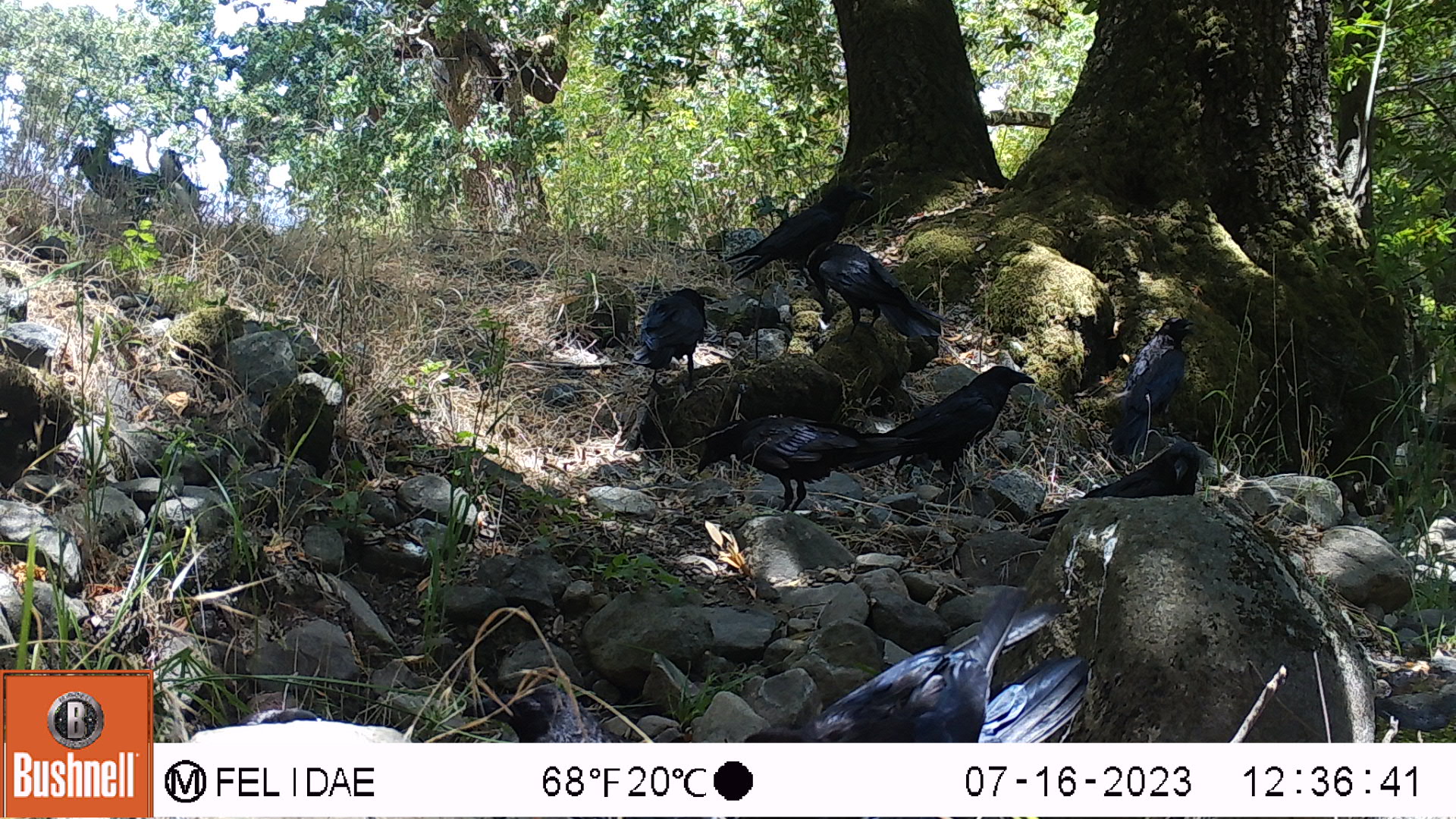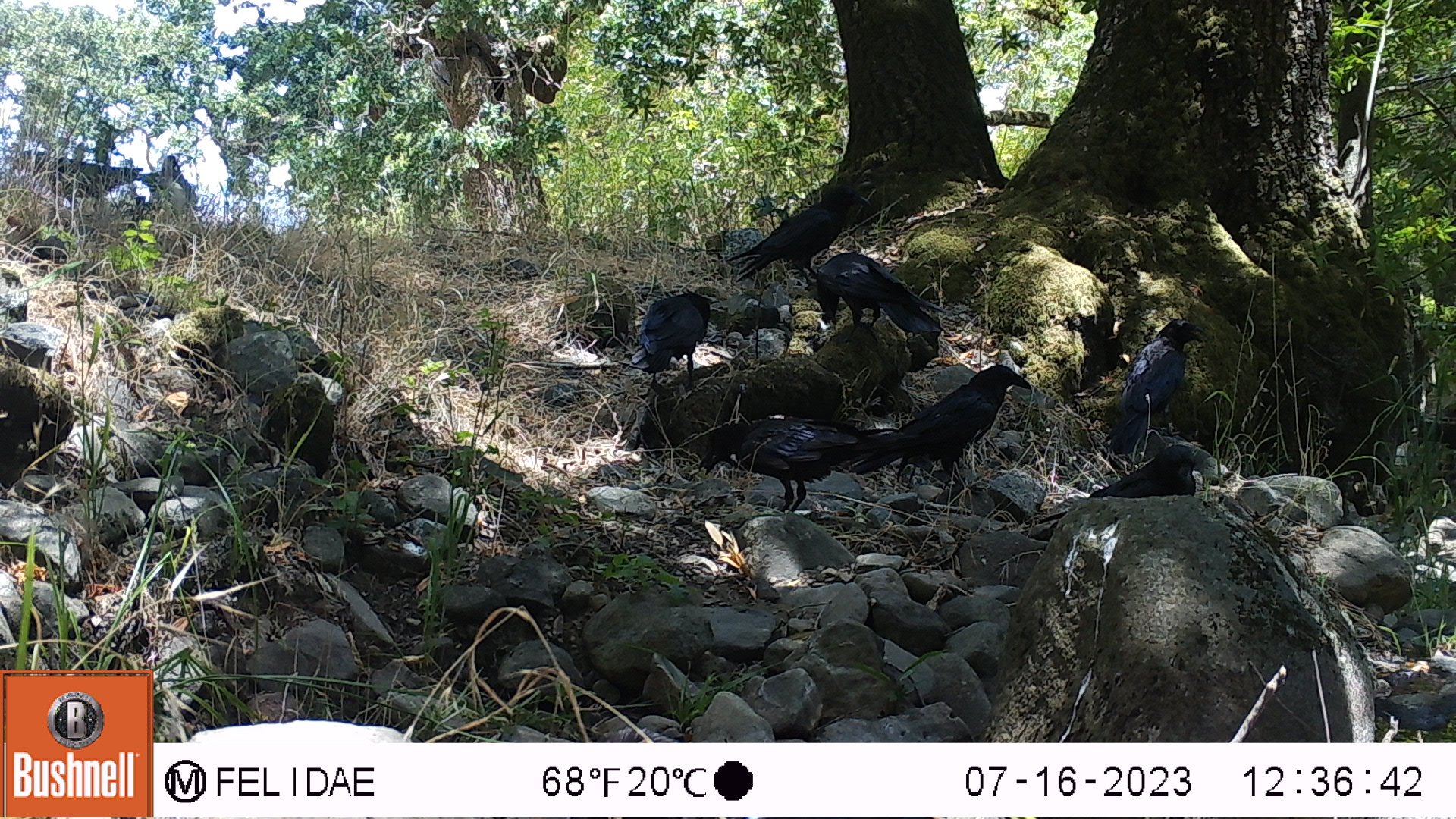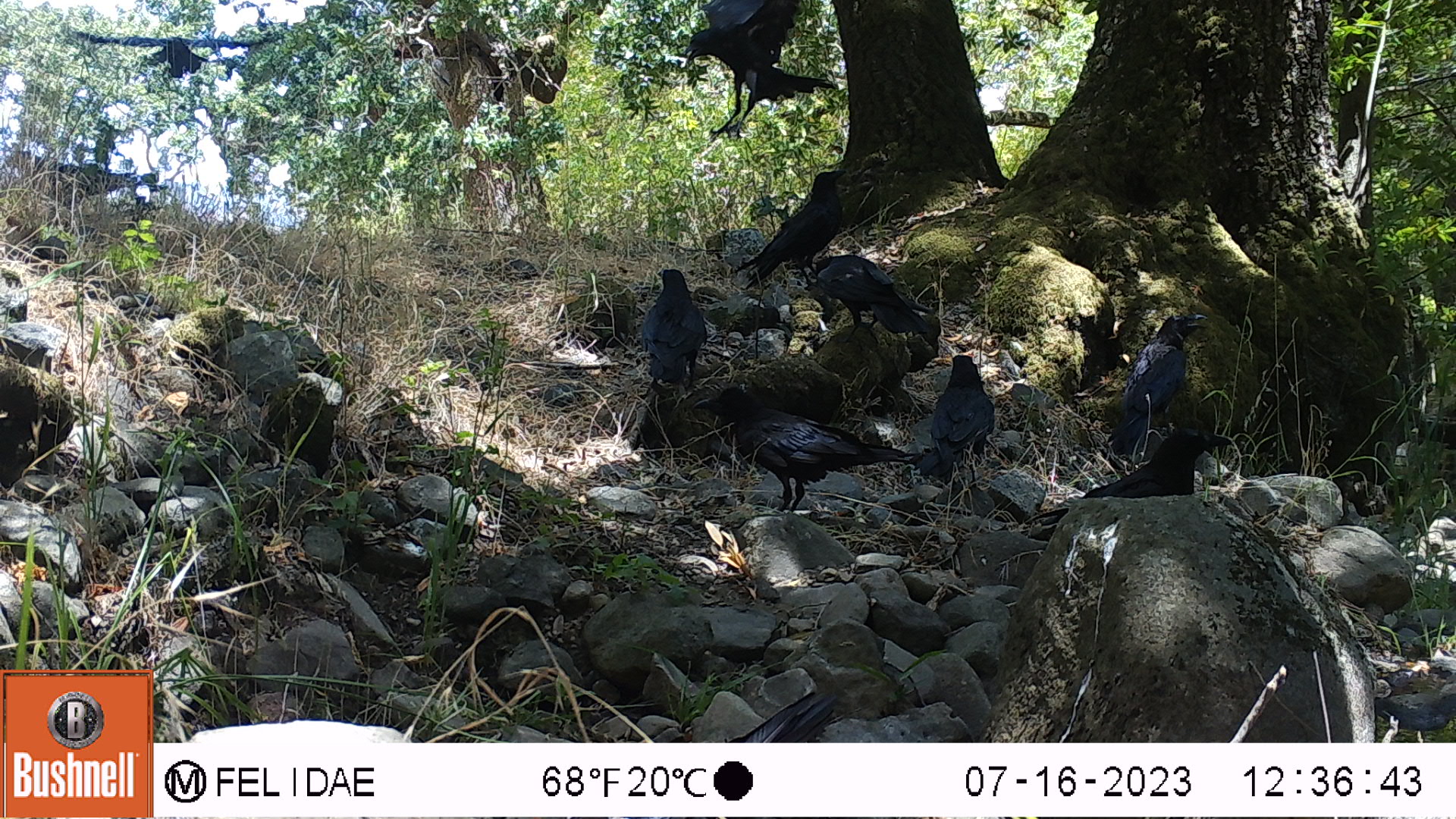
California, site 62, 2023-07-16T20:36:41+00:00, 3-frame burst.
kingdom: Animalia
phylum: Chordata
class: Aves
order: Passeriformes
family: Corvidae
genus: Corvus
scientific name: Corvus brachyrhynchos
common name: american crow